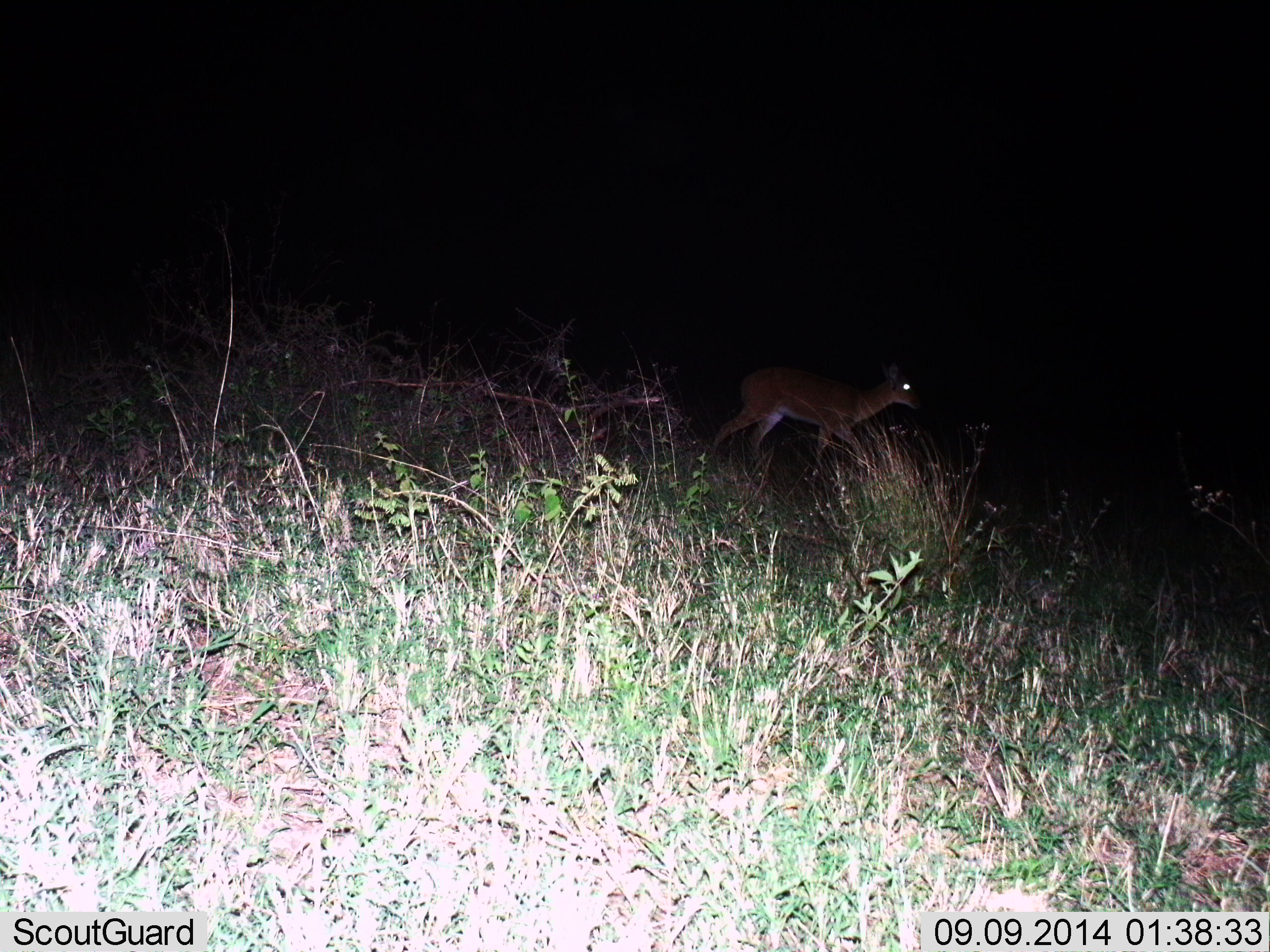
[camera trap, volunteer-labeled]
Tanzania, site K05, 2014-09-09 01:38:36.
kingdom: Animalia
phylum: Chordata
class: Mammalia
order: Artiodactyla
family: Bovidae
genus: Redunca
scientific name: Redunca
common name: reedbuck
Reedbuck (Redunca), count 1. Behavior (volunteer vote fractions): standing 0%, resting 0%, moving 100%, interacting 0%. Young present (vote fraction): 0%. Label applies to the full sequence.